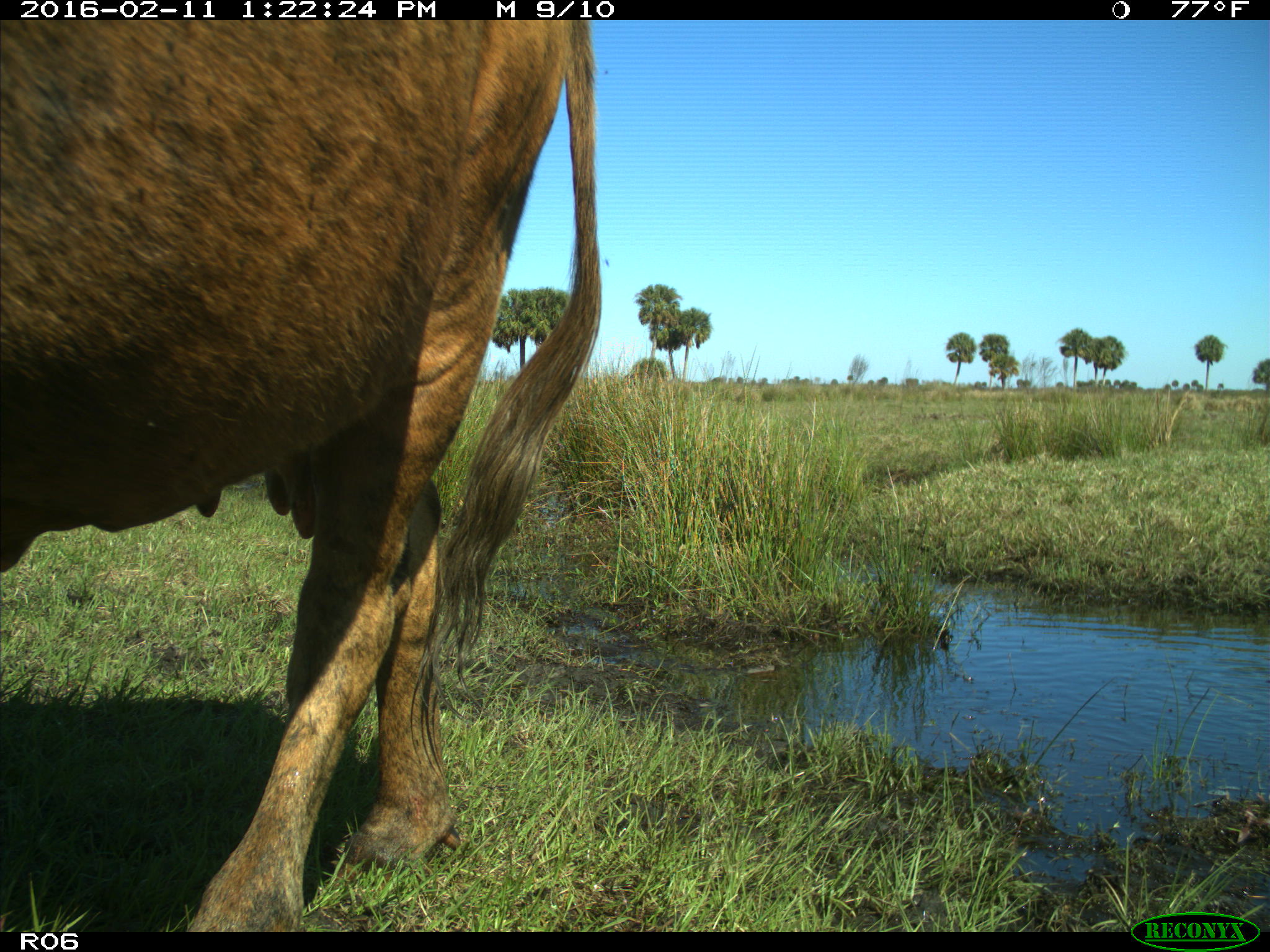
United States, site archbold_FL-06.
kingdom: Animalia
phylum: Chordata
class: Mammalia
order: Artiodactyla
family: Bovidae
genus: Bos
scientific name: Bos taurus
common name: domestic cow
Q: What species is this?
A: Bos taurus (domestic cow).